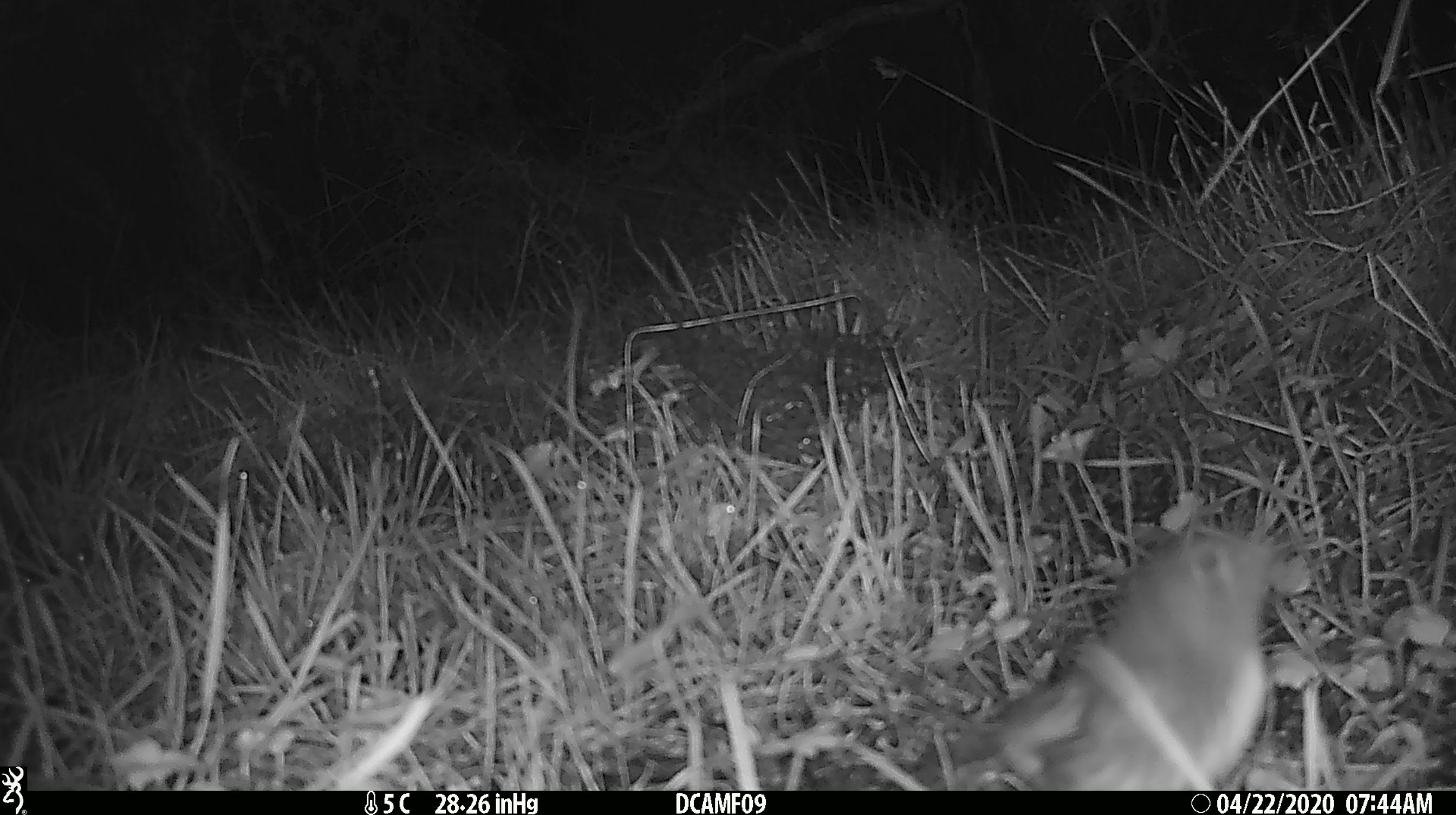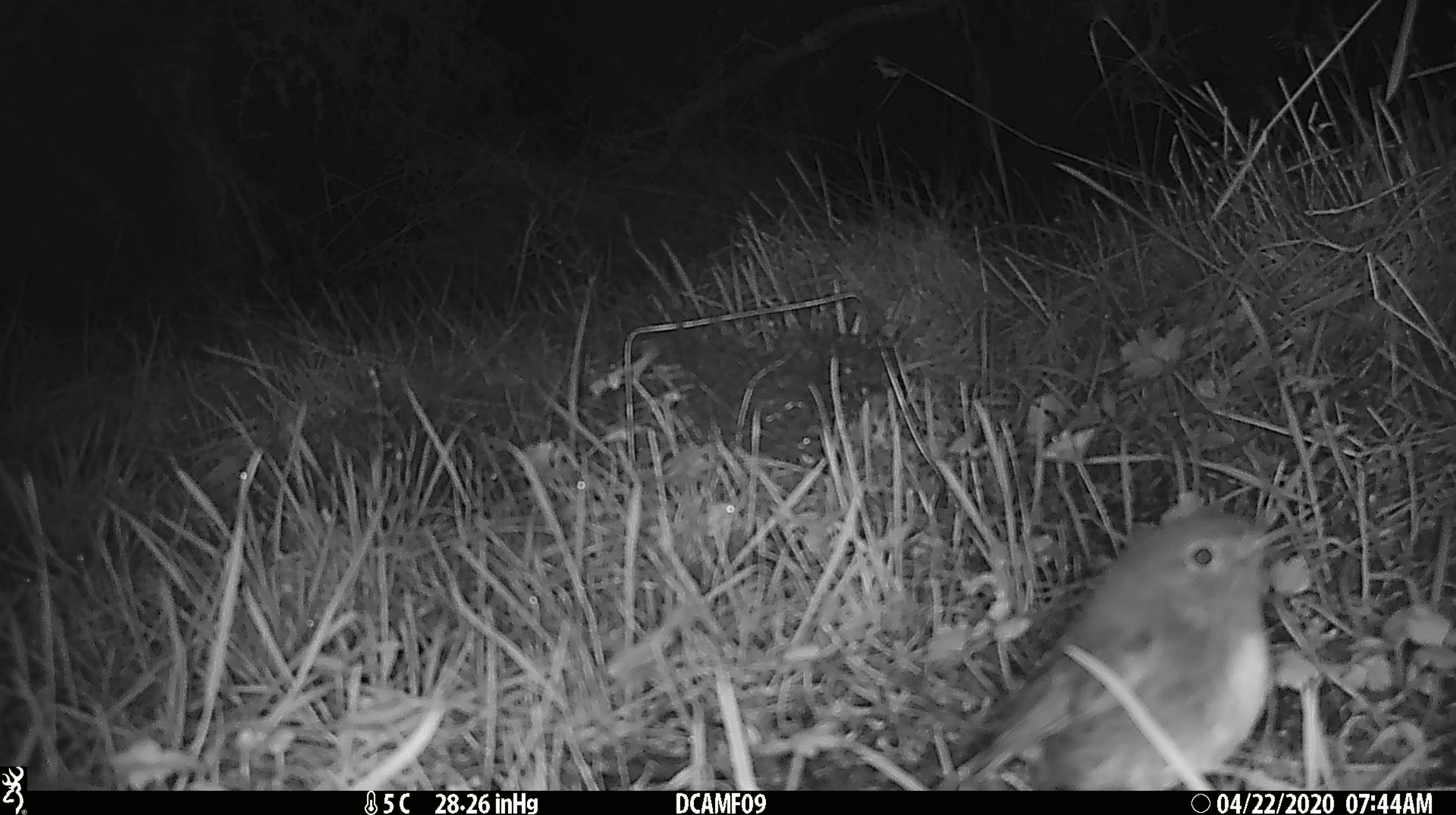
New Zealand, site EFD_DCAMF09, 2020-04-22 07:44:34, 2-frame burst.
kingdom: Animalia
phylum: Chordata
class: Aves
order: Passeriformes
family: Petroicidae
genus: Petroica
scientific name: Petroica australis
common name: new zealand robin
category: robin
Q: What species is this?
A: Robin (new zealand robin) (Petroica australis).